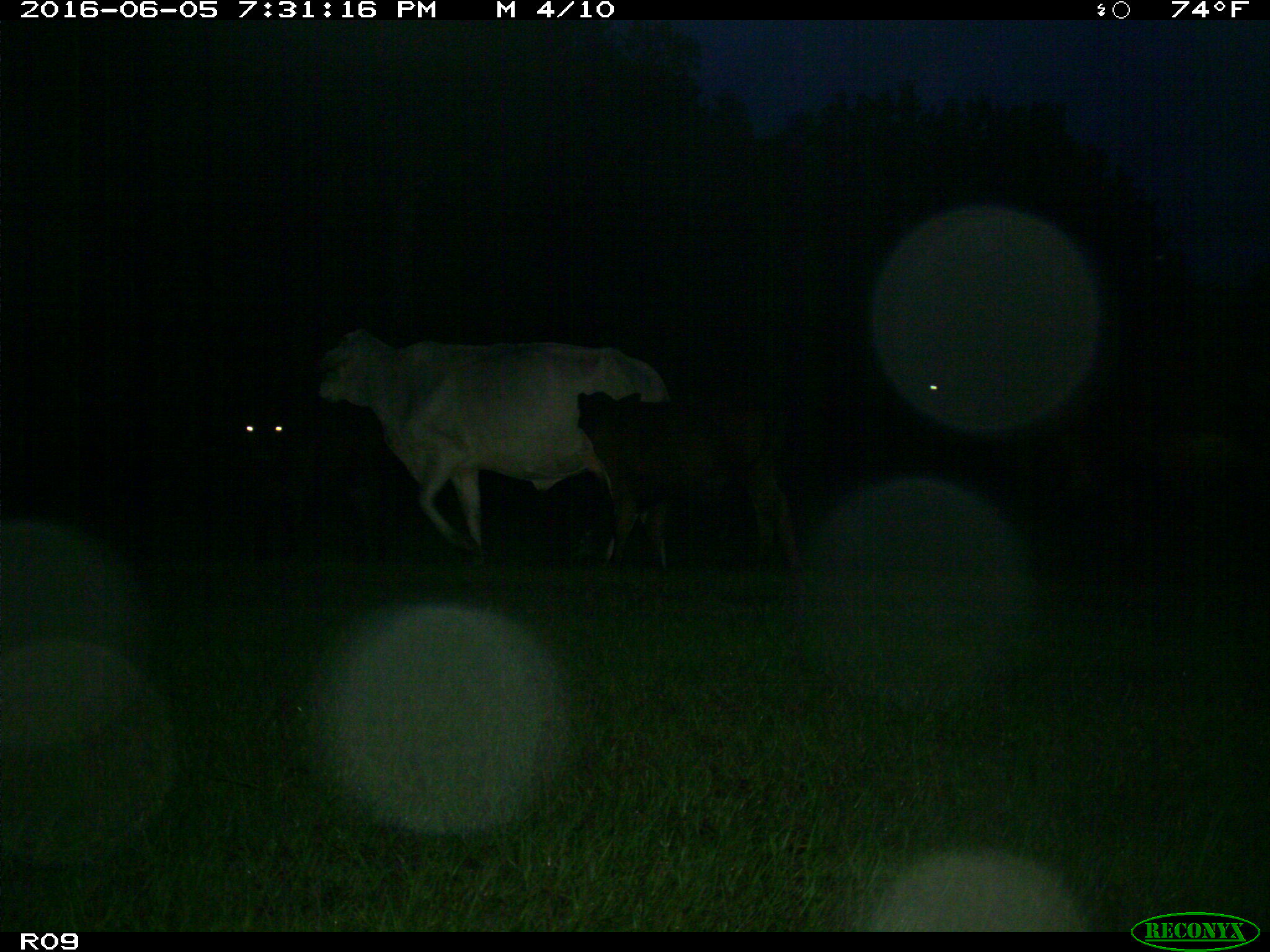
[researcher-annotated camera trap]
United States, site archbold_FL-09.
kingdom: Animalia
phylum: Chordata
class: Mammalia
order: Artiodactyla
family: Bovidae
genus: Bos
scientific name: Bos taurus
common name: domestic cow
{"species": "Bos taurus (domestic cow)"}